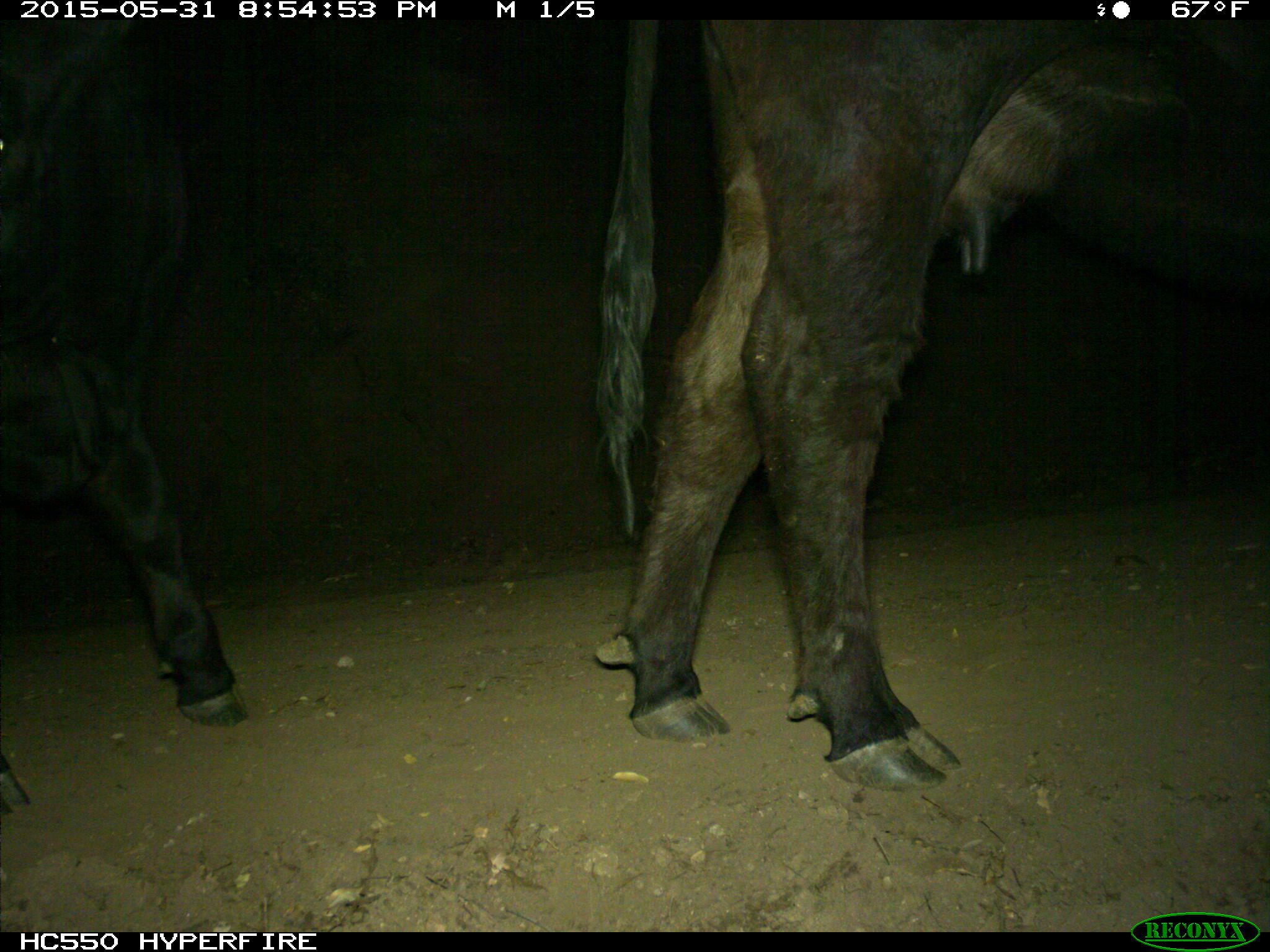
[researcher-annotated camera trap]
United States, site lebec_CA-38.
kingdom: Animalia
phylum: Chordata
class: Mammalia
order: Artiodactyla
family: Bovidae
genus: Bos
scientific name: Bos taurus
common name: domestic cow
Bos taurus (domestic cow).